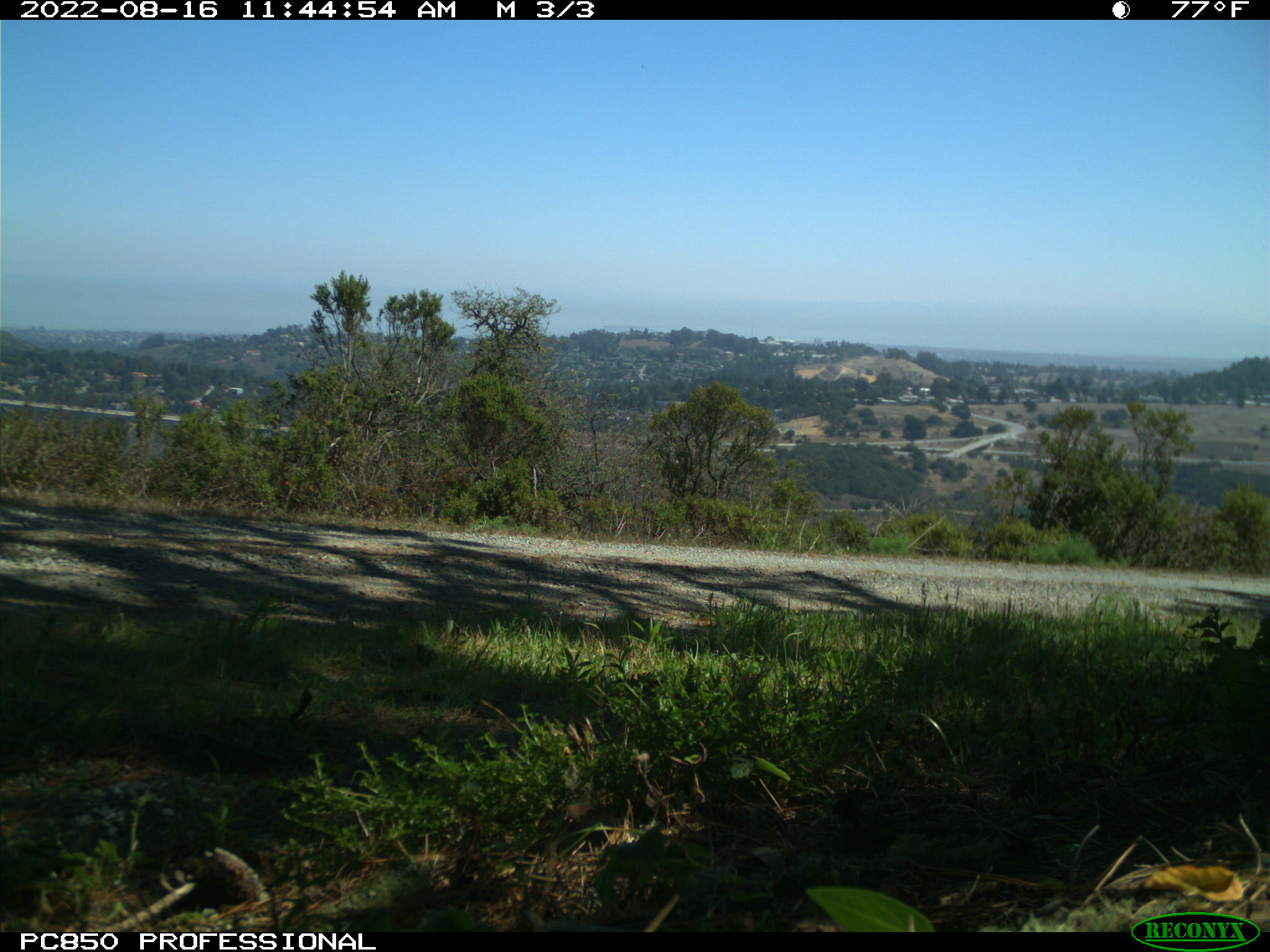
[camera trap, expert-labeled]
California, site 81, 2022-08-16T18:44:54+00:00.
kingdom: Animalia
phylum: Chordata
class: Aves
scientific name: Aves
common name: bird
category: unknown bird